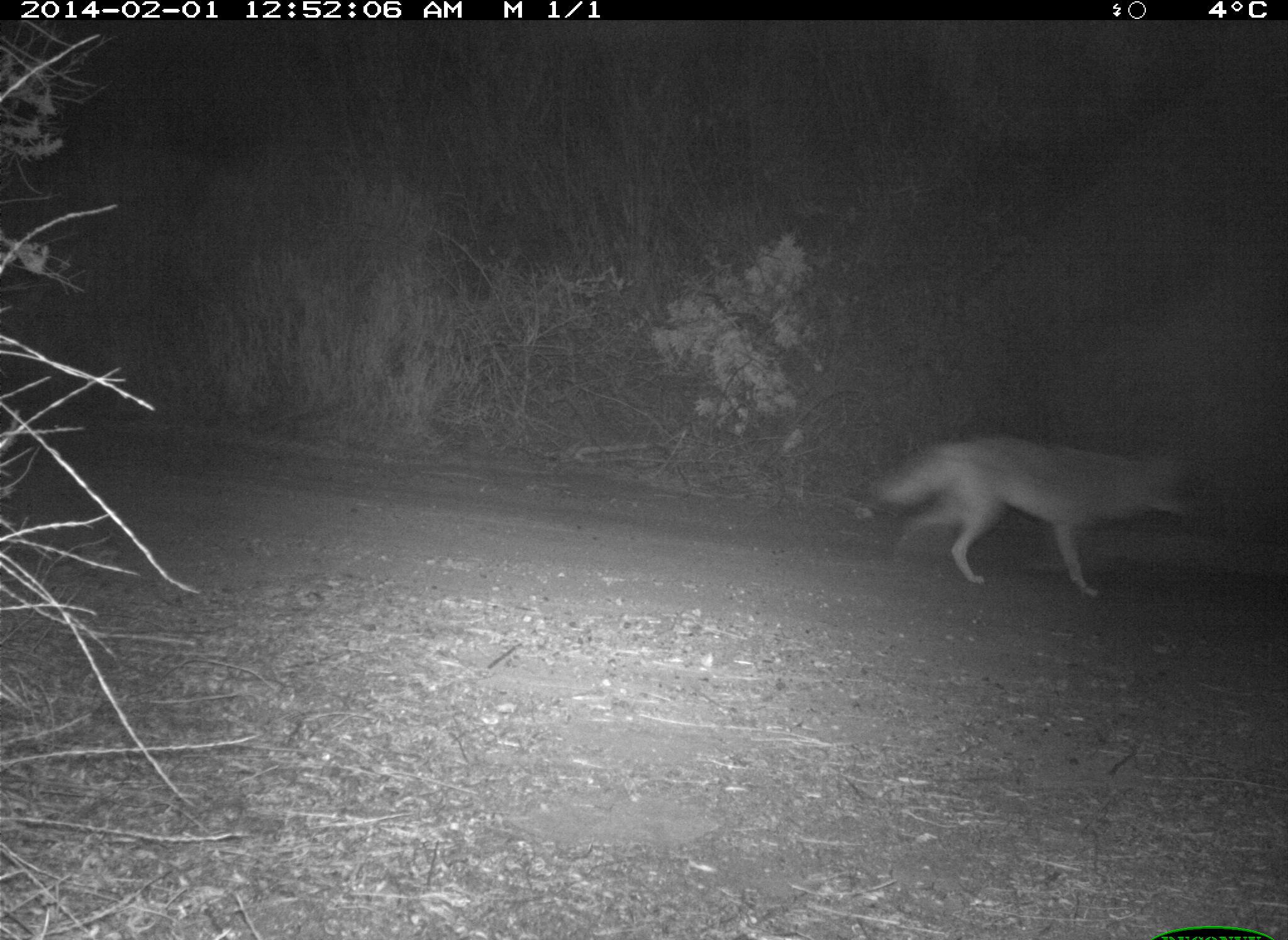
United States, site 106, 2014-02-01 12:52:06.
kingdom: Animalia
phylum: Chordata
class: Mammalia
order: Carnivora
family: Canidae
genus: Canis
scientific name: Canis latrans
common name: coyote